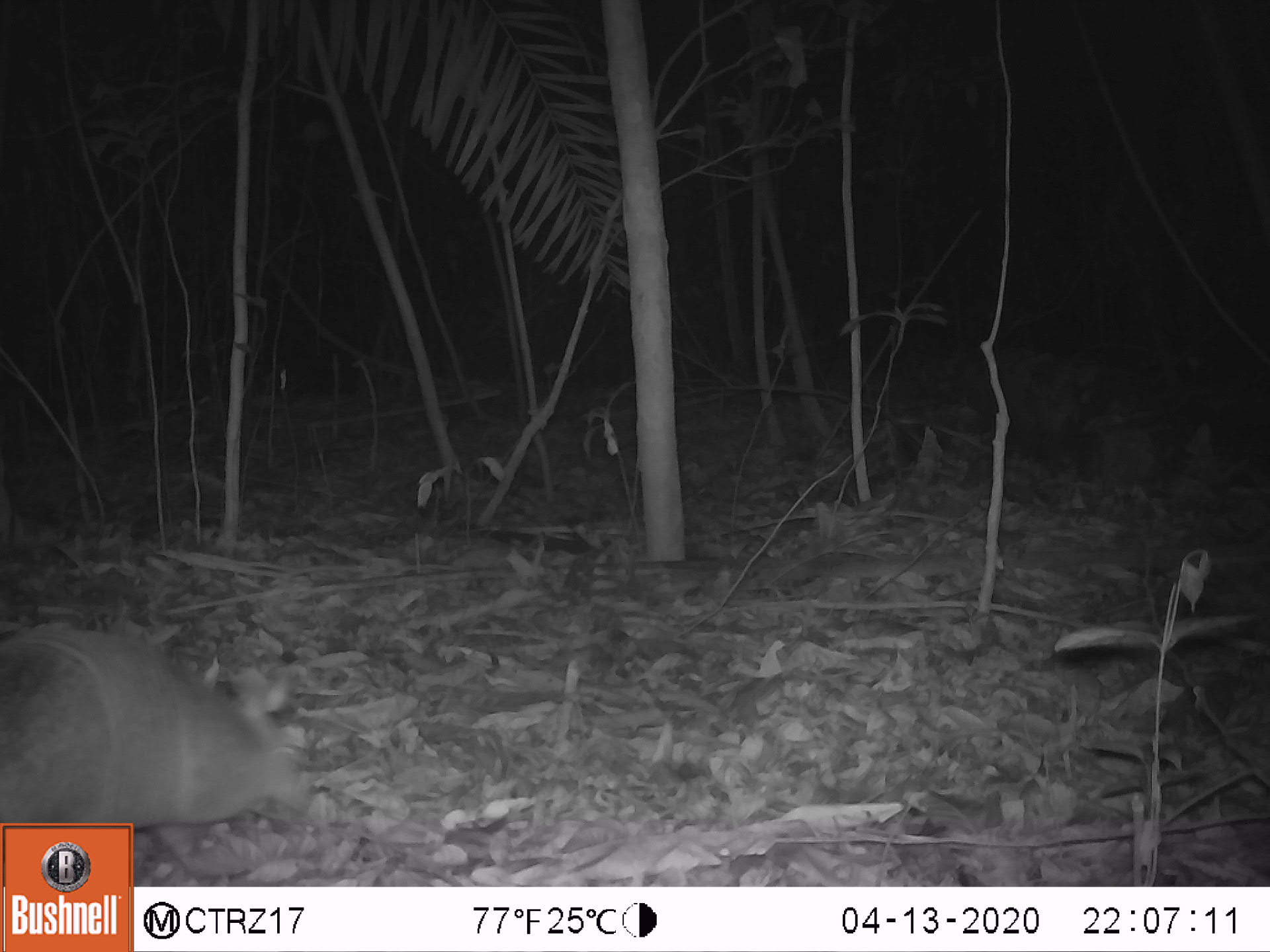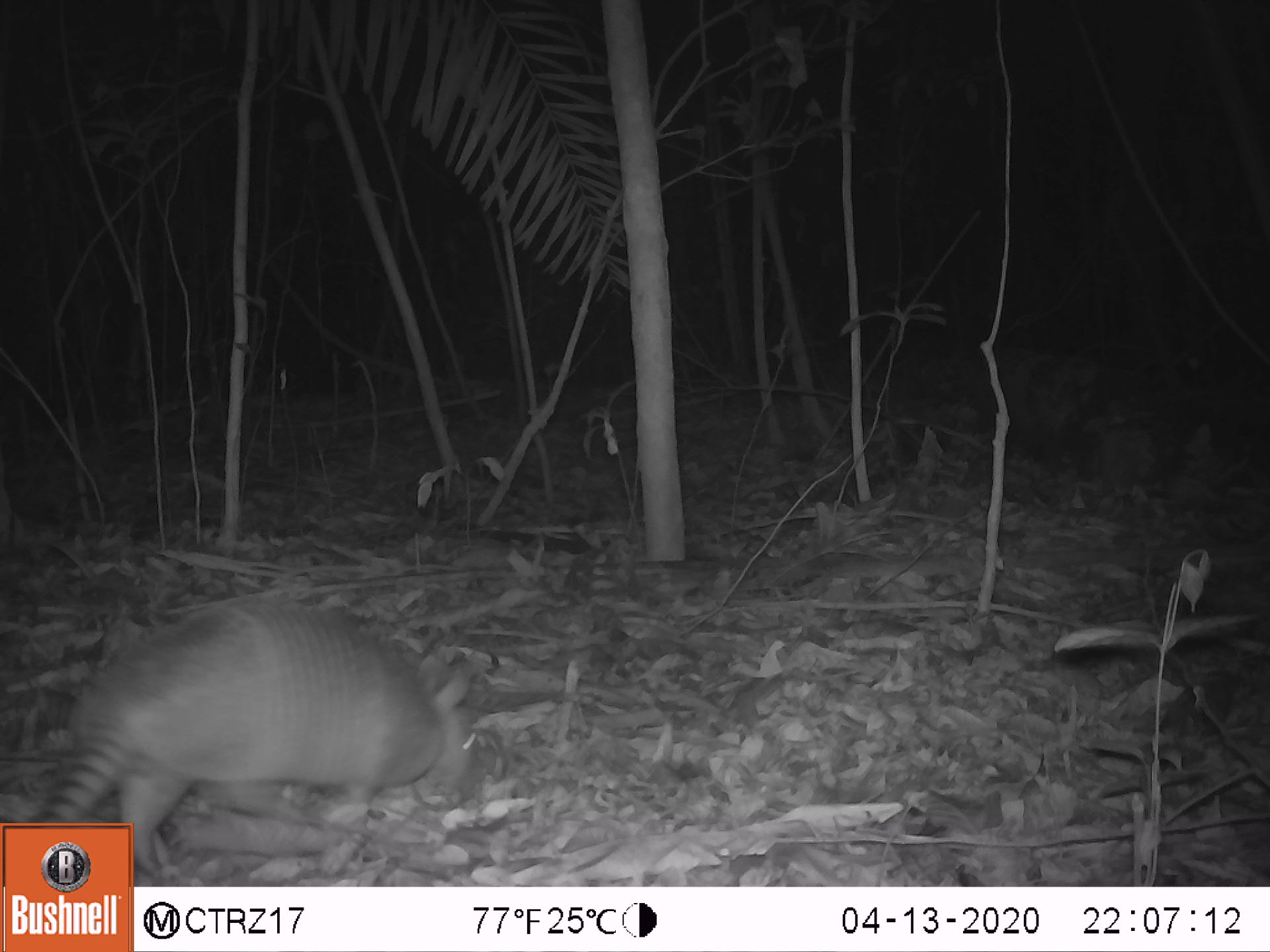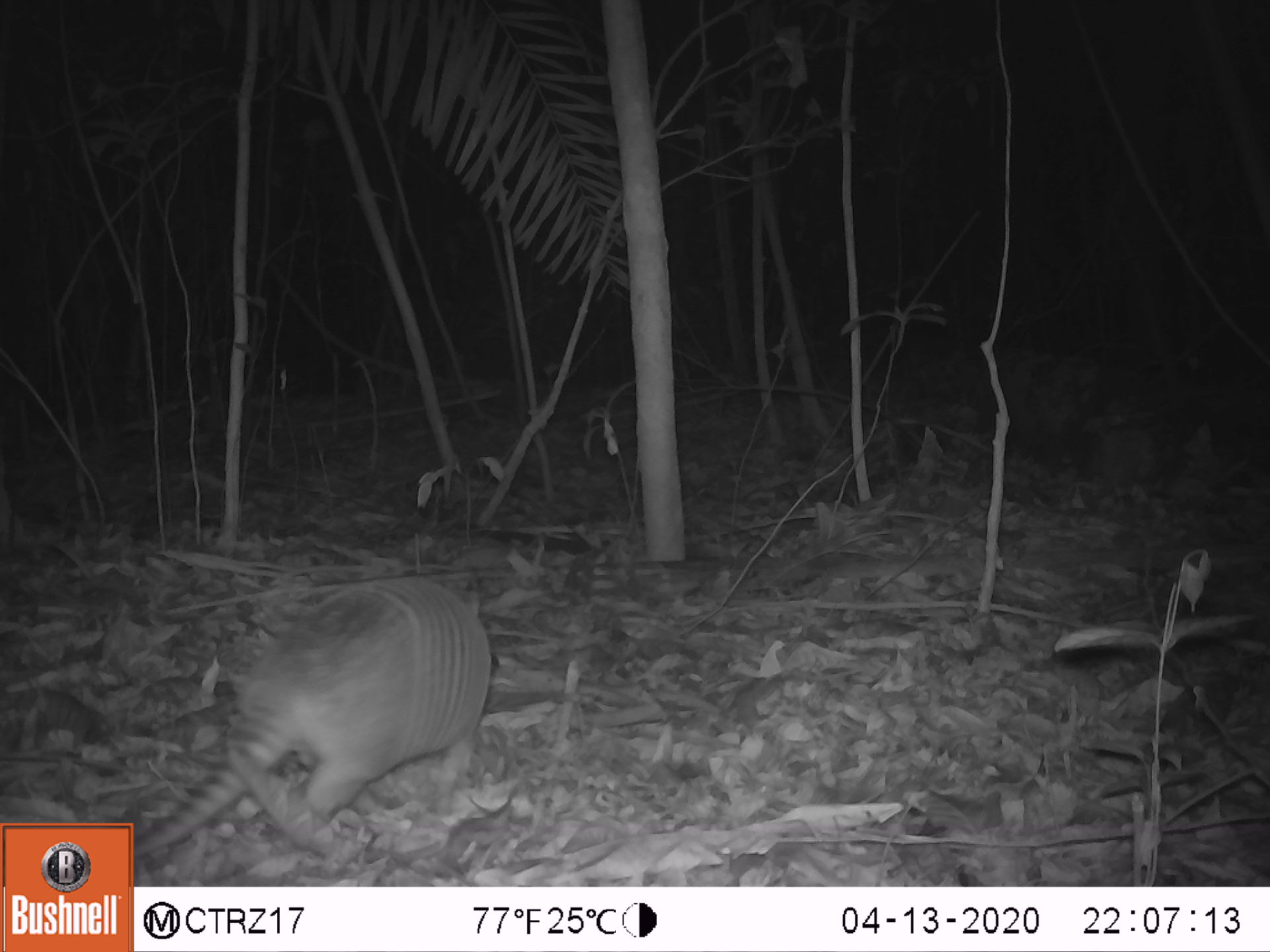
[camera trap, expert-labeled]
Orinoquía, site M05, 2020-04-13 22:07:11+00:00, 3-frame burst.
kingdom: Animalia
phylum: Chordata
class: Mammalia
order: Cingulata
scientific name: Cingulata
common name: armadillo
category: unknown armadillo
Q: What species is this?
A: Unknown armadillo (armadillo) (Cingulata).